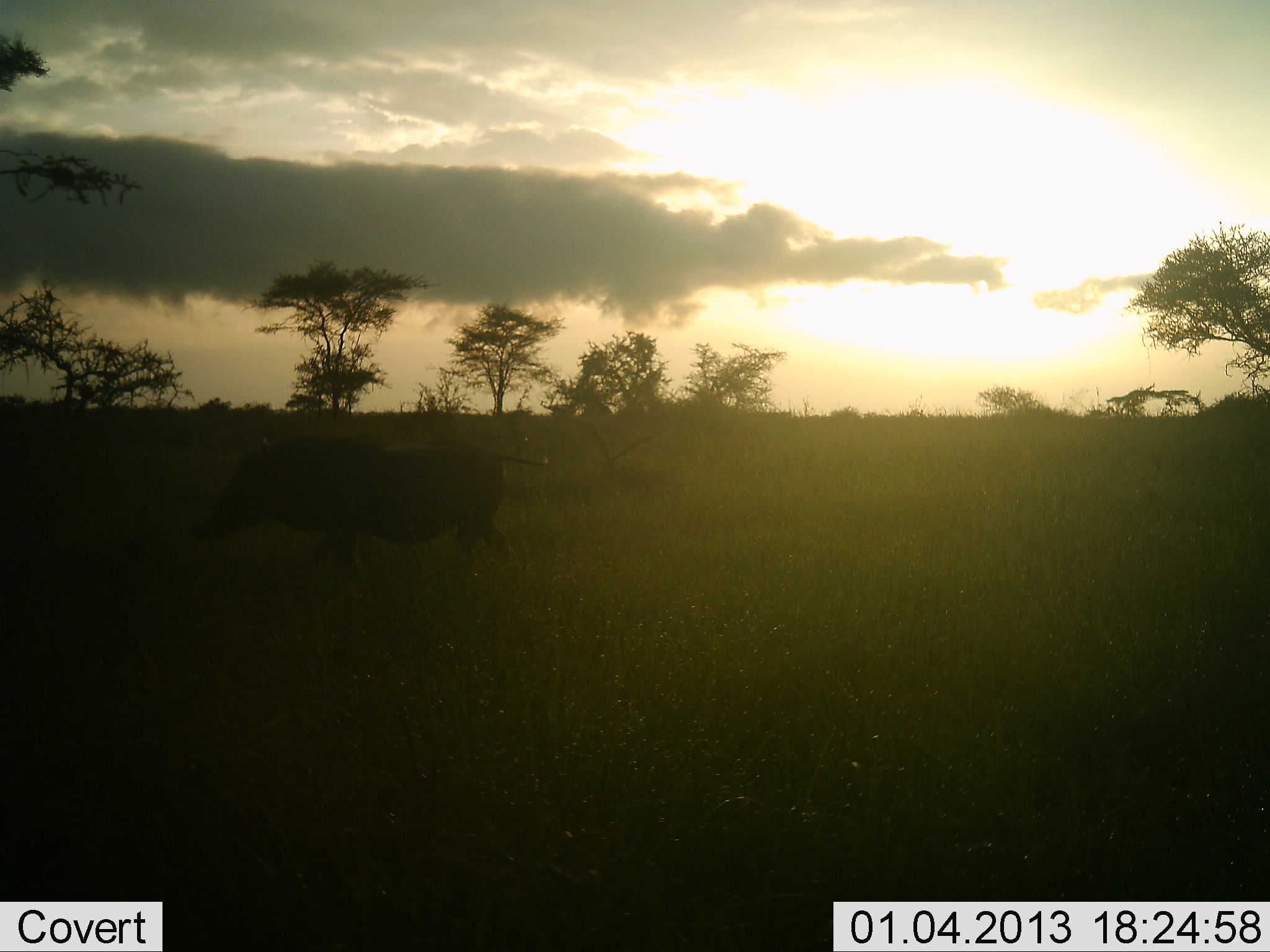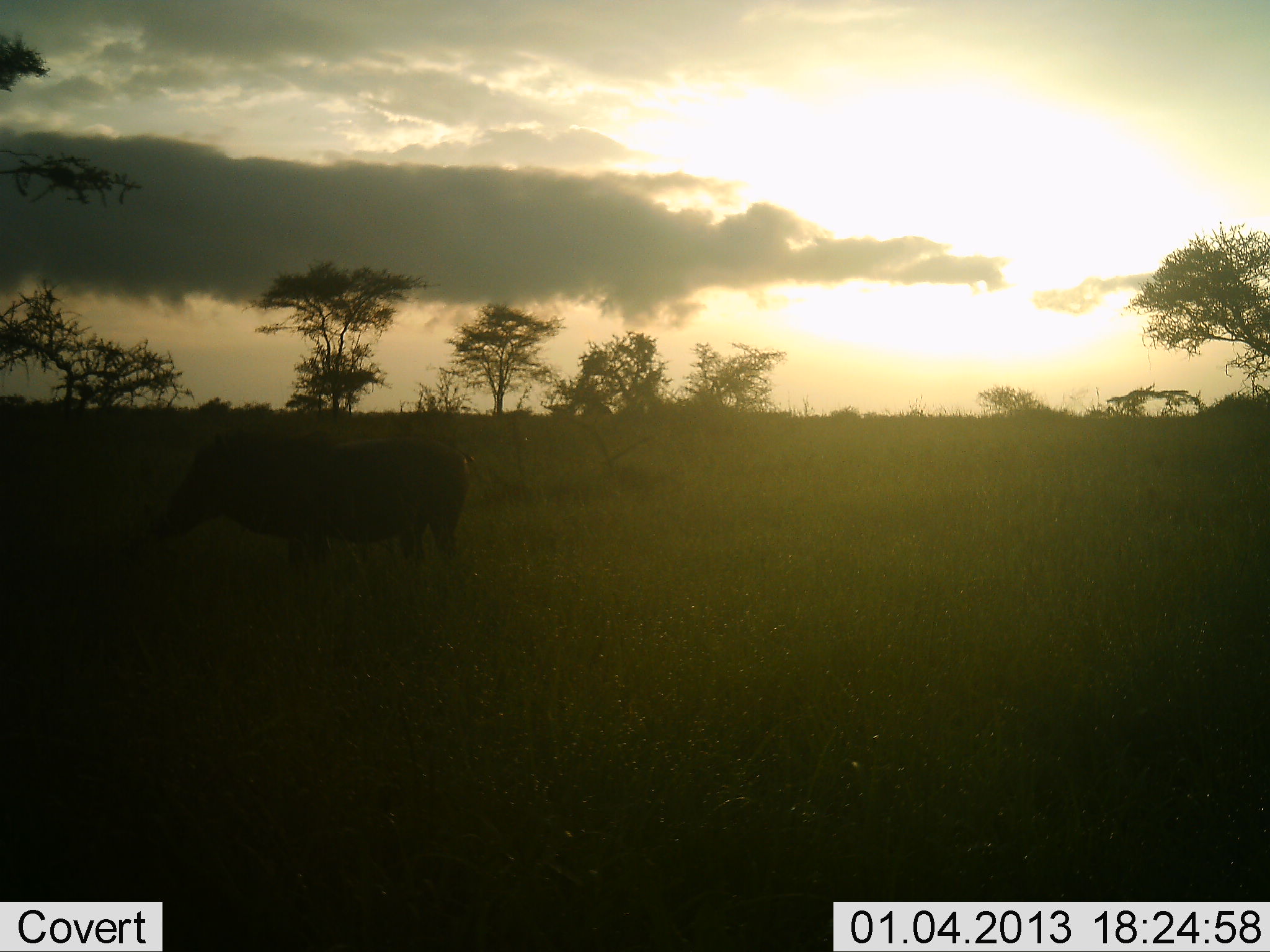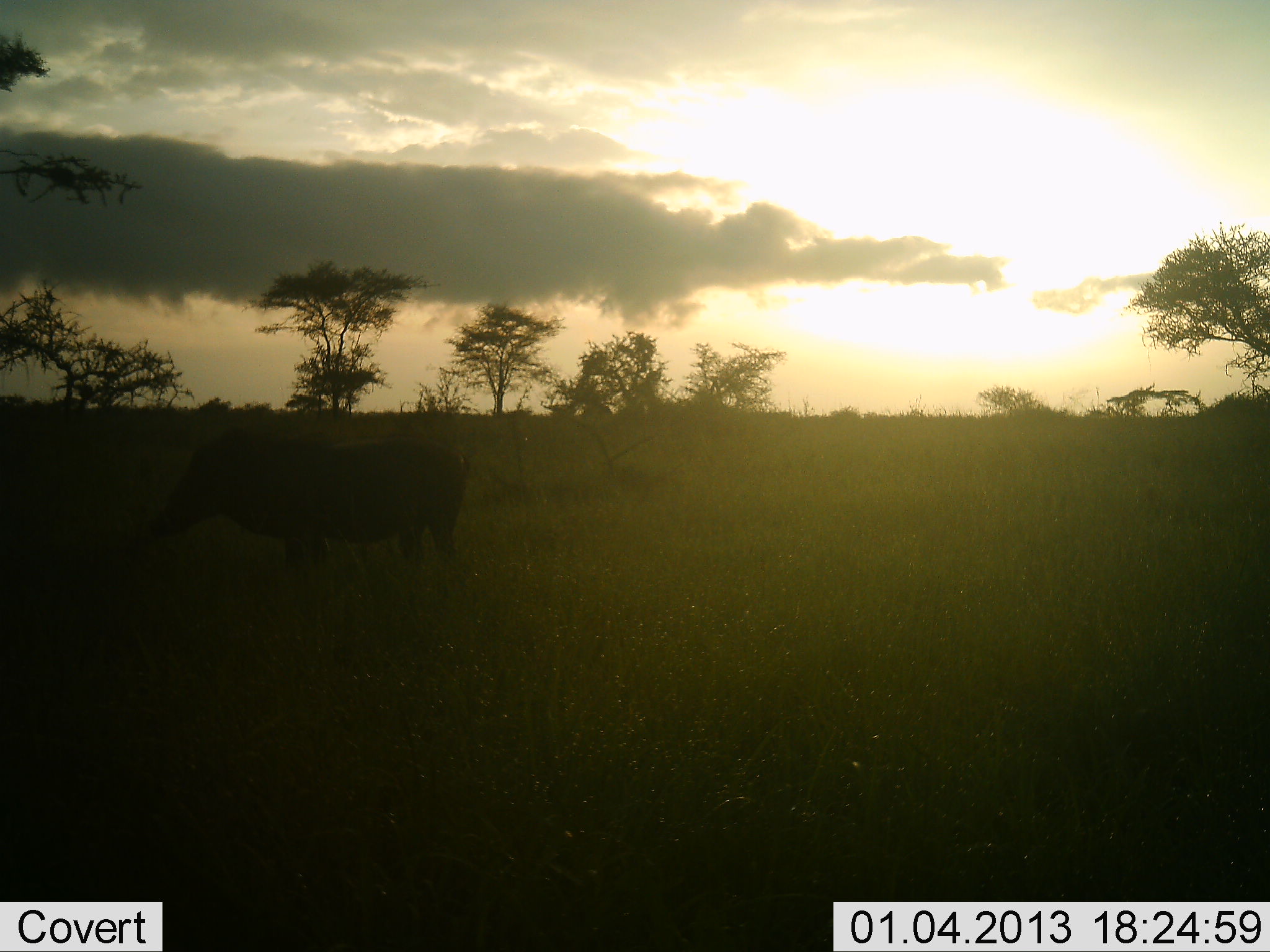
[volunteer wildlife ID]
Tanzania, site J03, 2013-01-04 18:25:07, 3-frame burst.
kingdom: Animalia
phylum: Chordata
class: Mammalia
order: Artiodactyla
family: Suidae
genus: Phacochoerus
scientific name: Phacochoerus africanus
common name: warthog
Warthog (Phacochoerus africanus), count 1. Behavior (volunteer vote fractions): standing 35%, resting 0%, moving 62%, interacting 0%. Young present (vote fraction): 0%. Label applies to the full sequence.